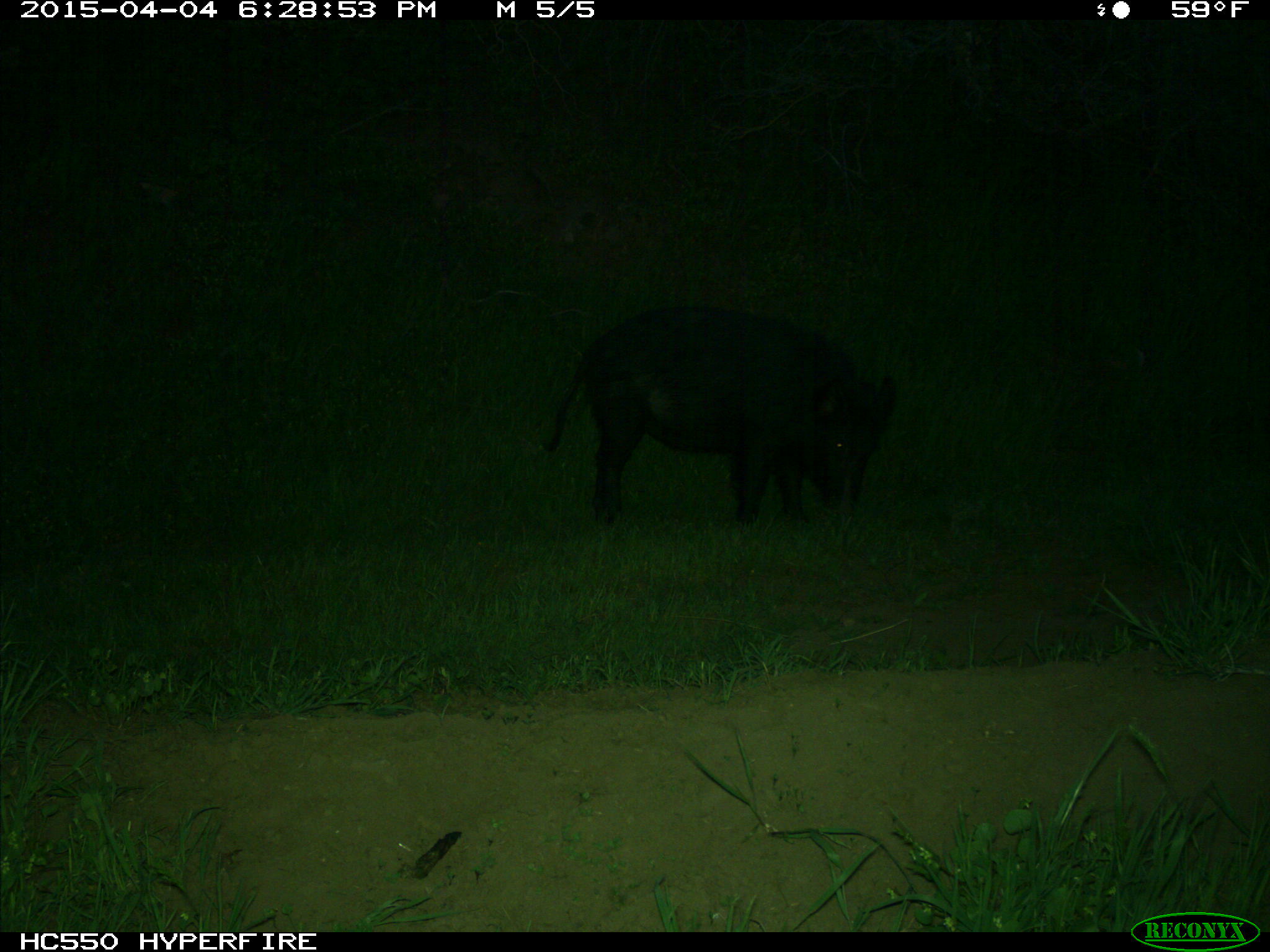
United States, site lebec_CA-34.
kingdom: Animalia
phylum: Chordata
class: Mammalia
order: Artiodactyla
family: Suidae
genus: Sus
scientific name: Sus scrofa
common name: wild boar